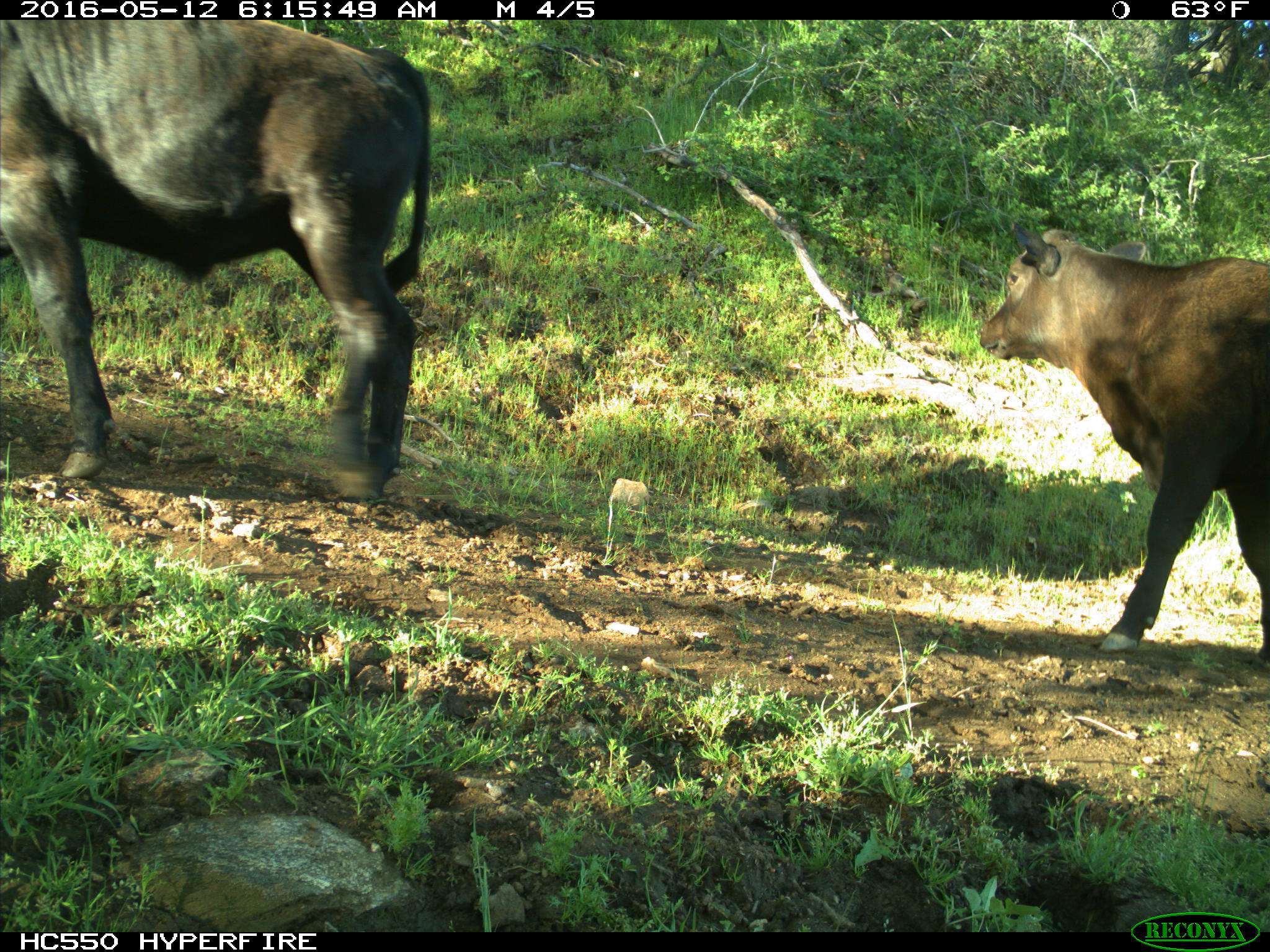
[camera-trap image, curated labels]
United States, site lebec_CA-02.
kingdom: Animalia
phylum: Chordata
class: Mammalia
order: Artiodactyla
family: Bovidae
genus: Bos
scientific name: Bos taurus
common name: domestic cow